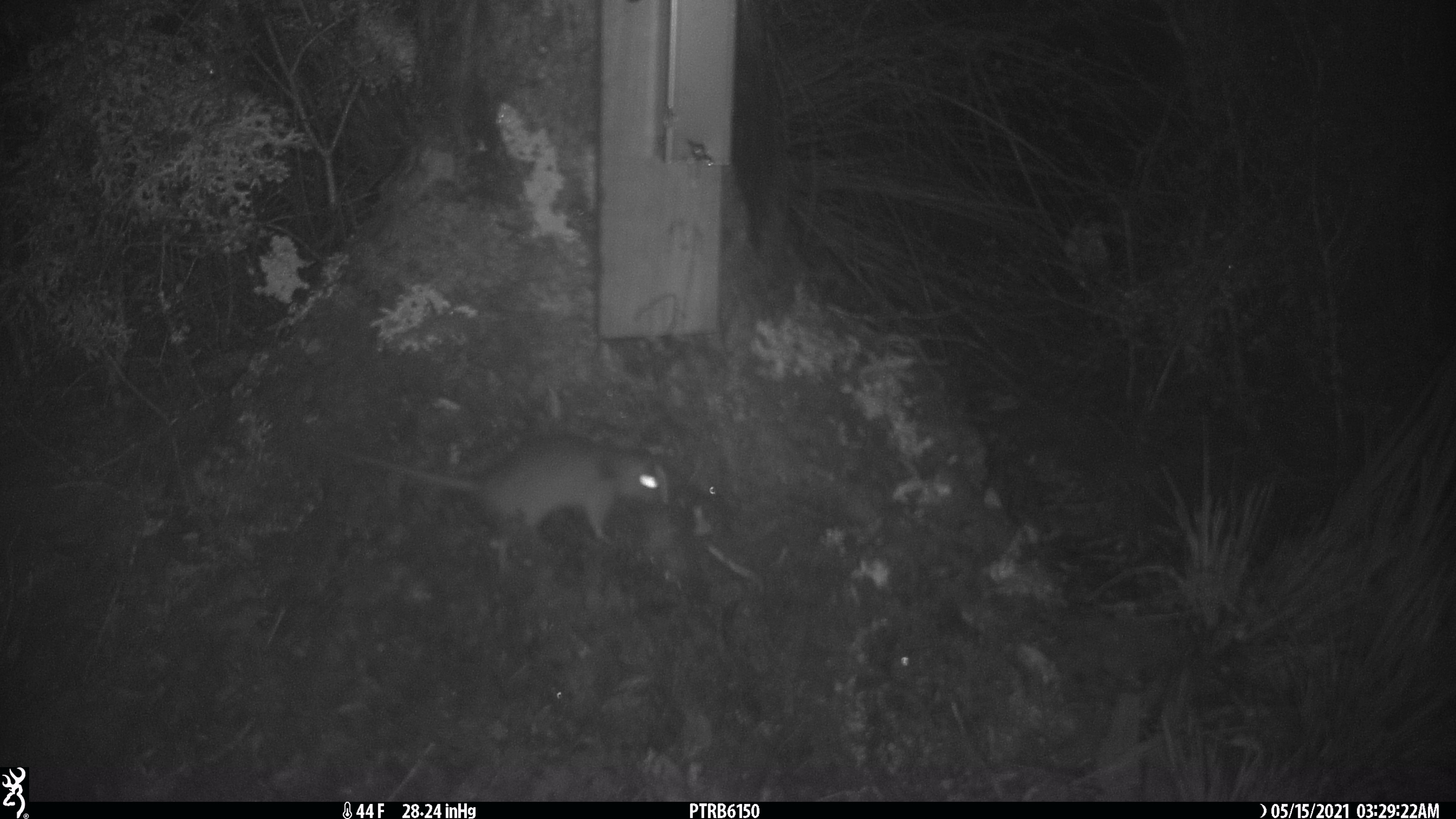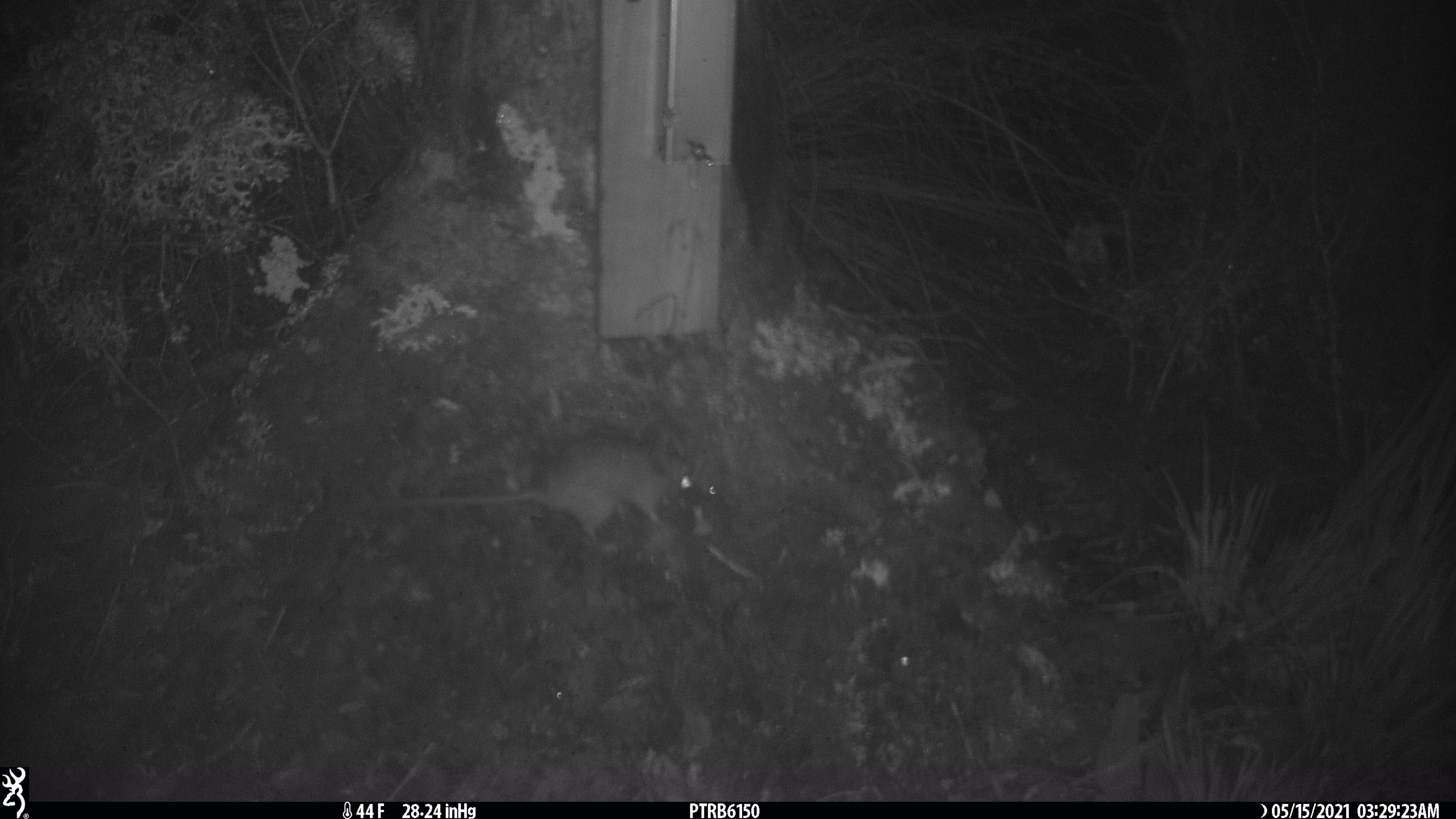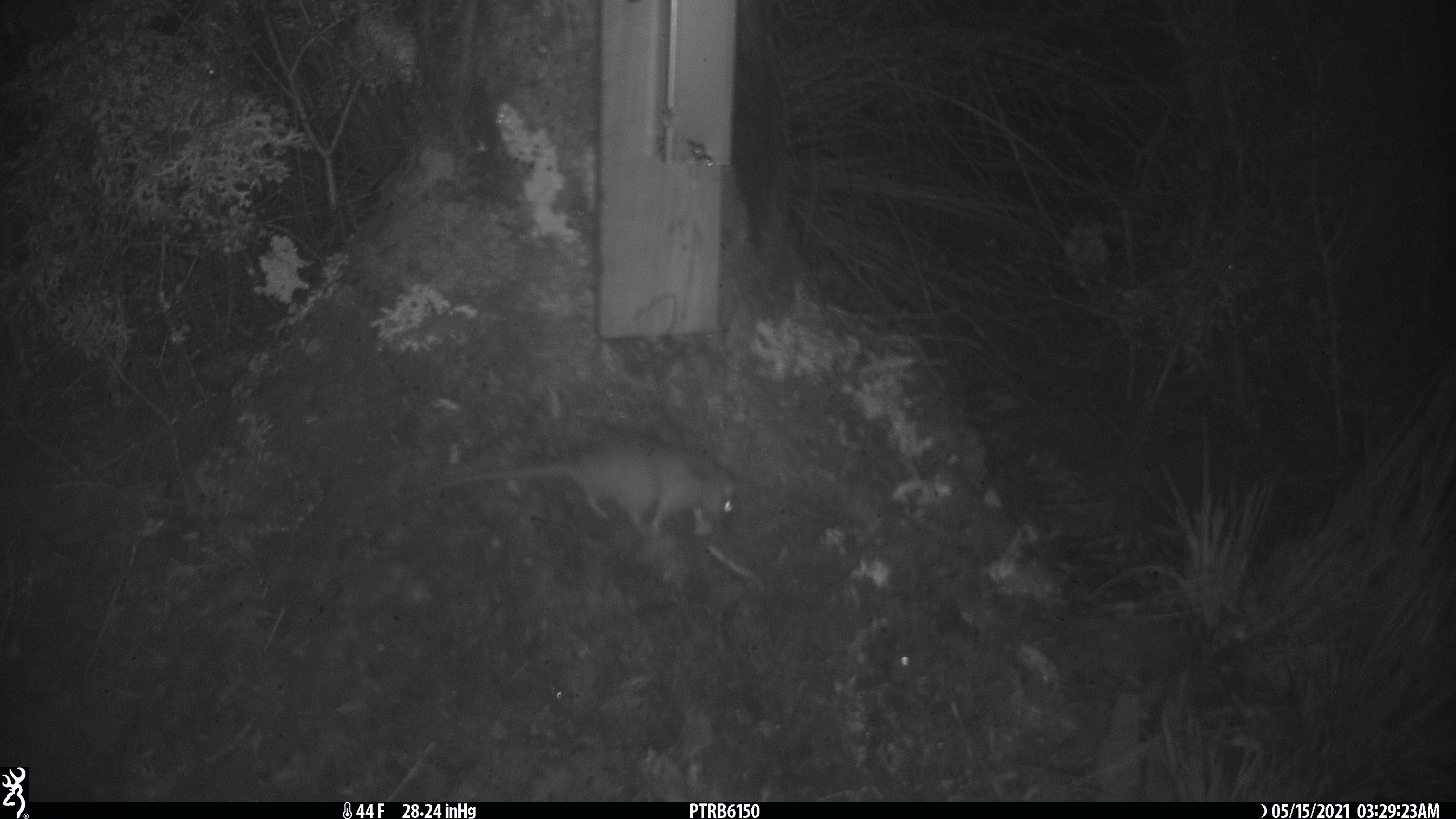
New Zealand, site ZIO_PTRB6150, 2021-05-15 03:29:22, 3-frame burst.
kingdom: Animalia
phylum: Chordata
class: Mammalia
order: Rodentia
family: Muridae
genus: Rattus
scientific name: Rattus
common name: rat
Rat (Rattus).